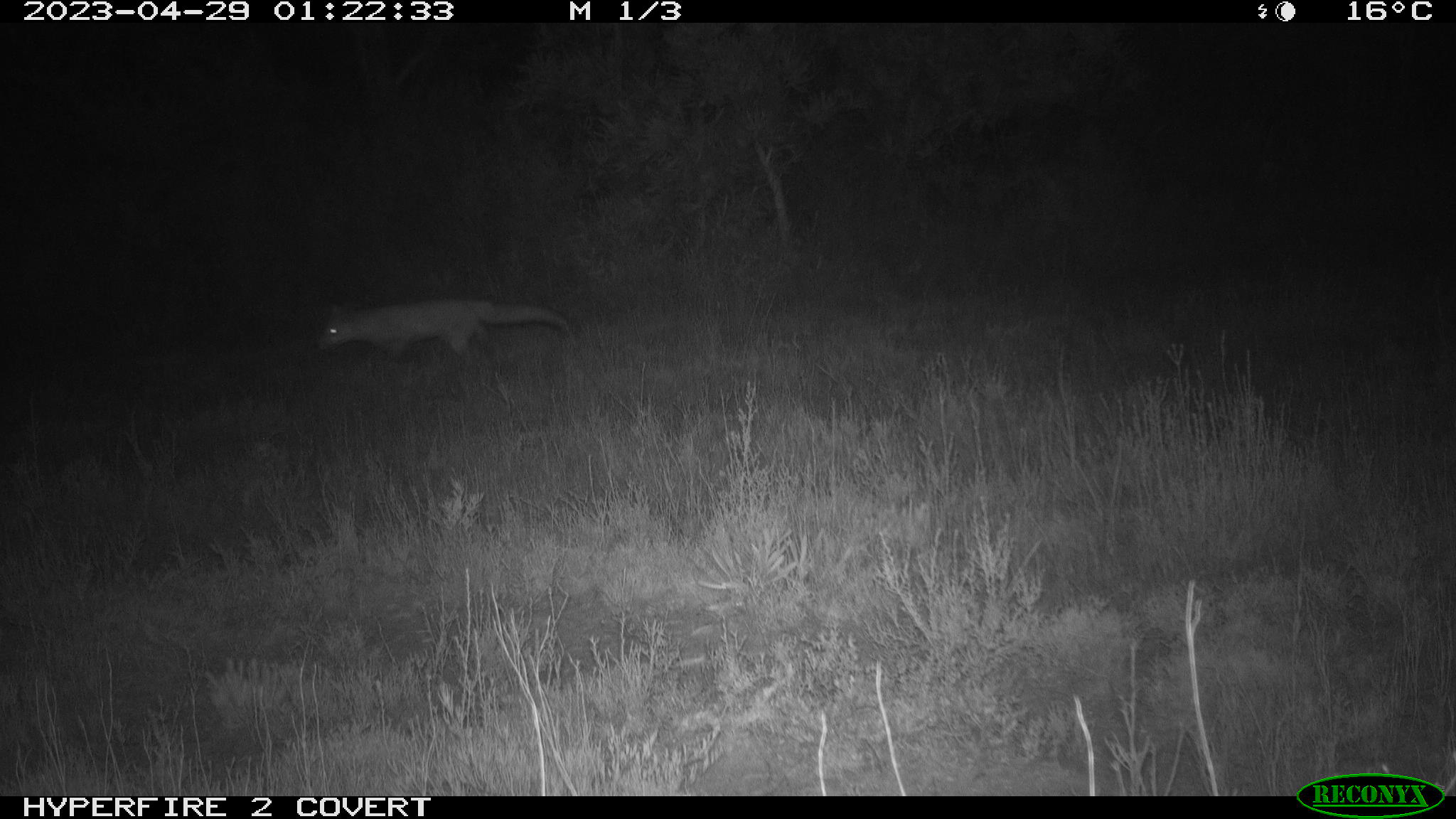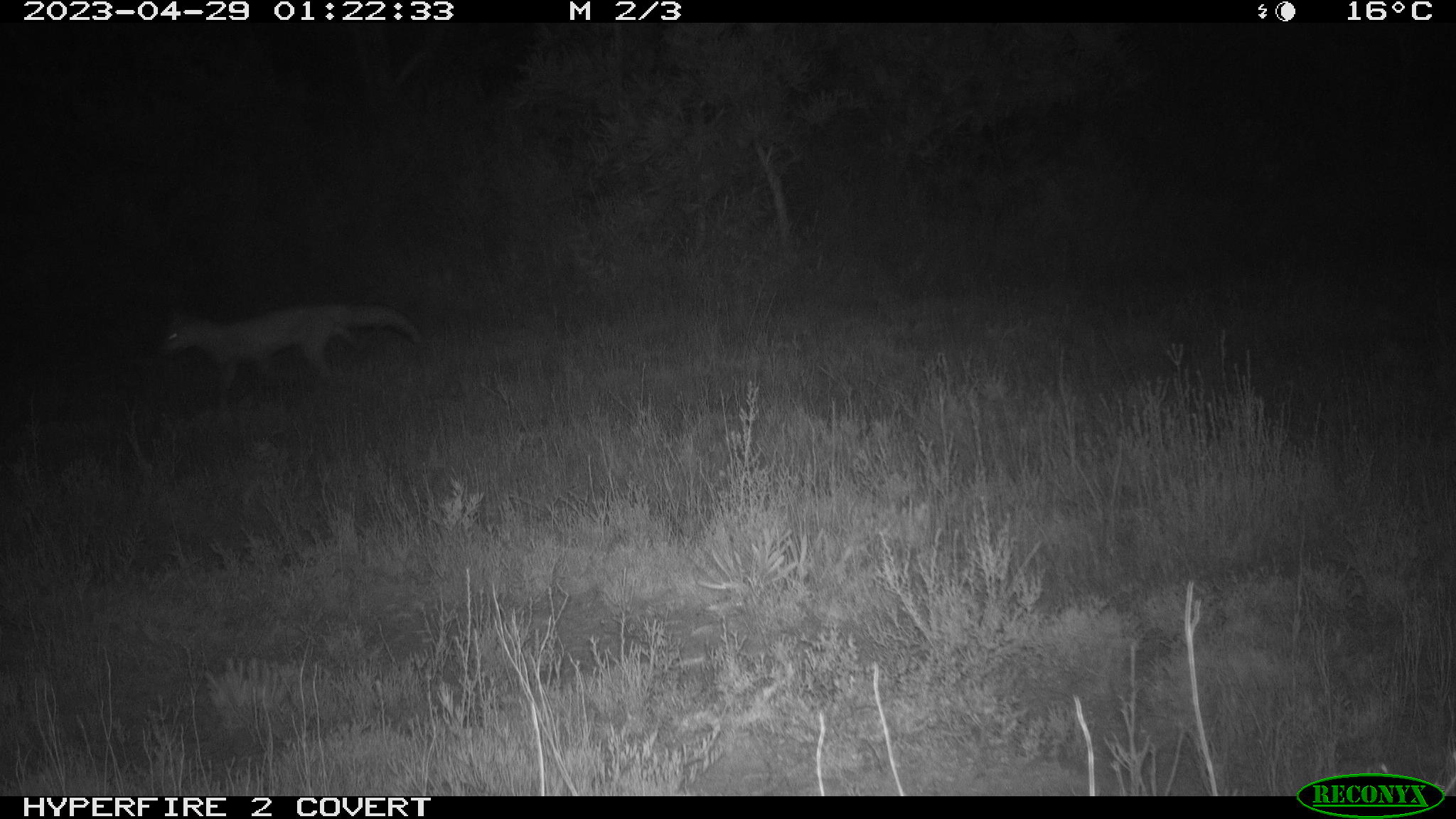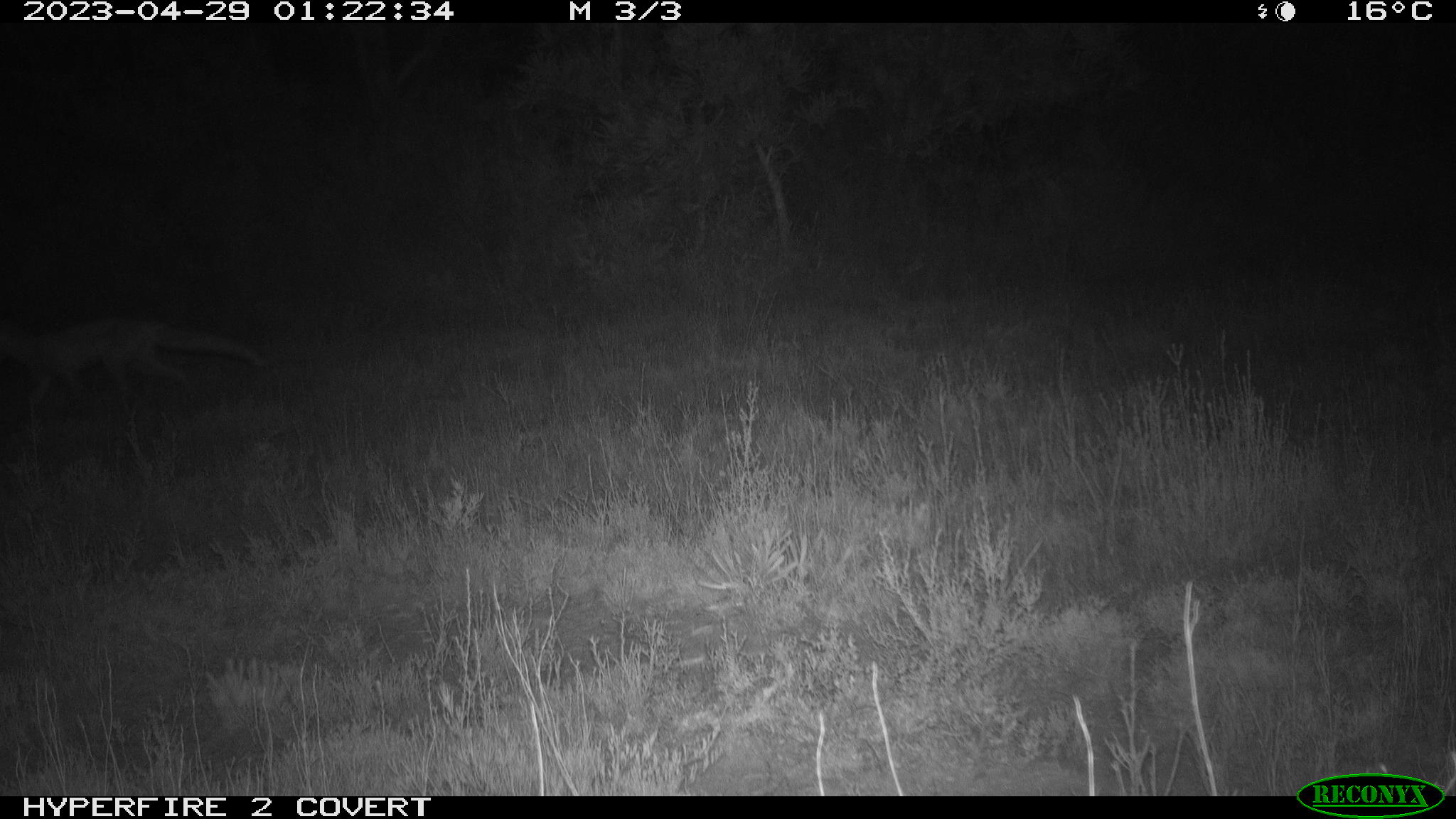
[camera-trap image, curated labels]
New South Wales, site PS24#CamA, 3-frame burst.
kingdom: Animalia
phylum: Chordata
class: Mammalia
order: Carnivora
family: Canidae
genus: Vulpes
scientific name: Vulpes vulpes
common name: red fox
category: fox